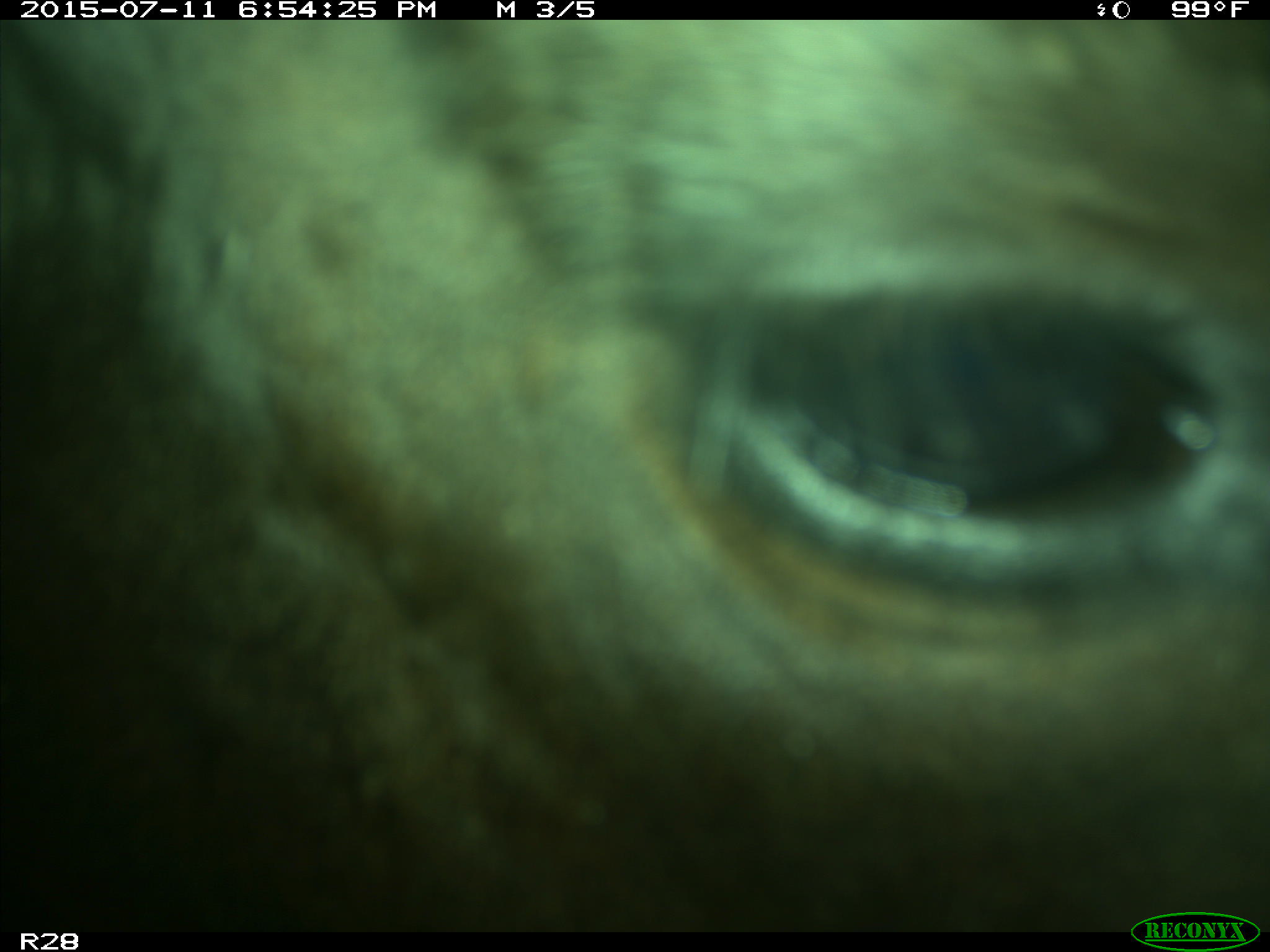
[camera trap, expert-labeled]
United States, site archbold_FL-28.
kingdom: Animalia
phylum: Chordata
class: Mammalia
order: Artiodactyla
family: Bovidae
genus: Bos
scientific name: Bos taurus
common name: domestic cow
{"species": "Bos taurus (domestic cow)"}